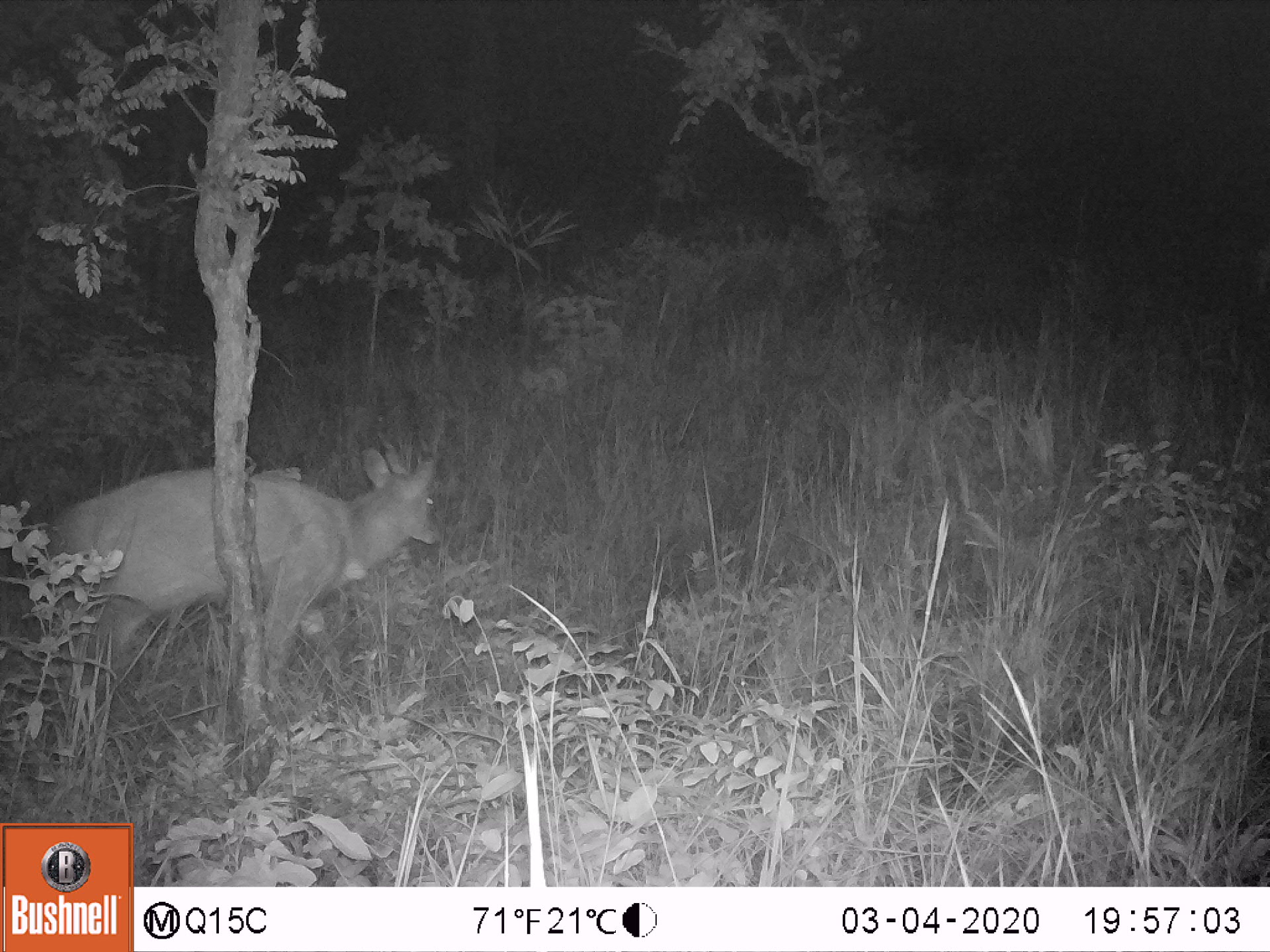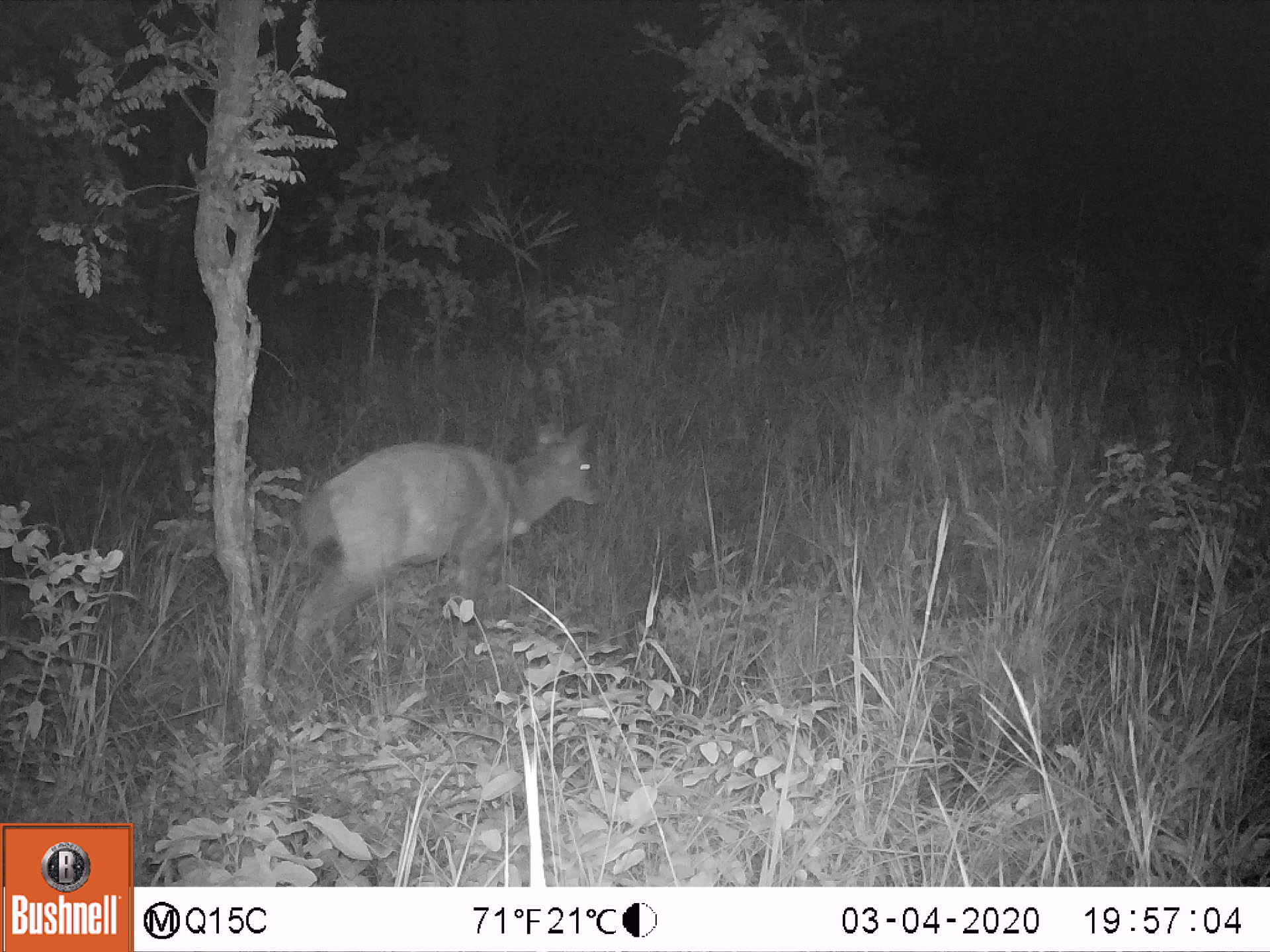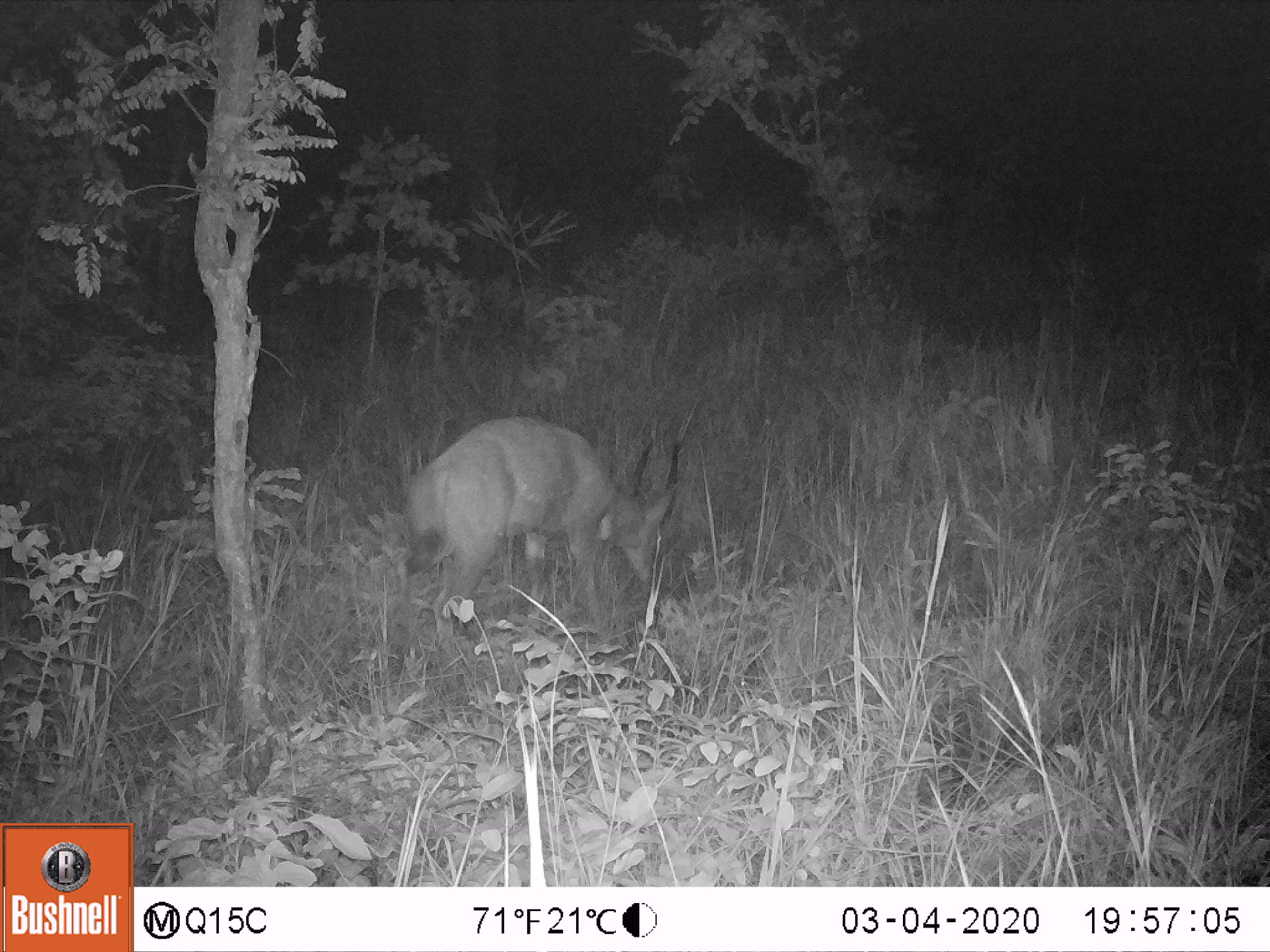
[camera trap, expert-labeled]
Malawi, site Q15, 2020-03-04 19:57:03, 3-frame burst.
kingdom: Animalia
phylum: Chordata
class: Mammalia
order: Artiodactyla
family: Bovidae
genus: Tragelaphus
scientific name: Tragelaphus sylvaticus sylvaticus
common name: cape bushbuck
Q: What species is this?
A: Cape bushbuck (Tragelaphus sylvaticus sylvaticus).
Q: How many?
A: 1.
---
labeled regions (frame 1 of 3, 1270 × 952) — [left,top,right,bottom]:
cape bushbuck: [42,384,458,714]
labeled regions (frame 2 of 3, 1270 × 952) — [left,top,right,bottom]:
cape bushbuck: [280,420,597,673]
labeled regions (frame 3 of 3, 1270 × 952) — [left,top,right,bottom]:
cape bushbuck: [405,406,683,618]